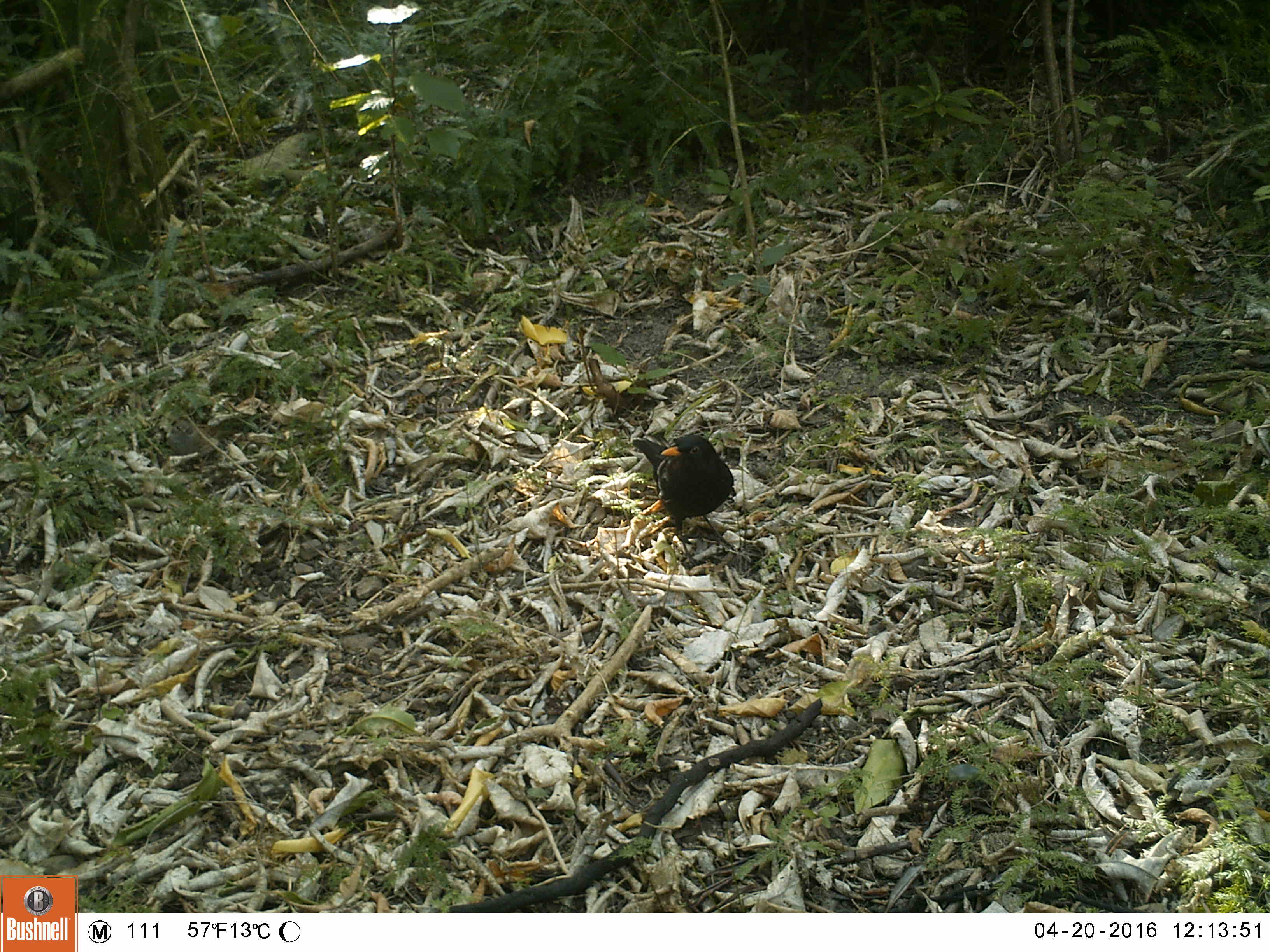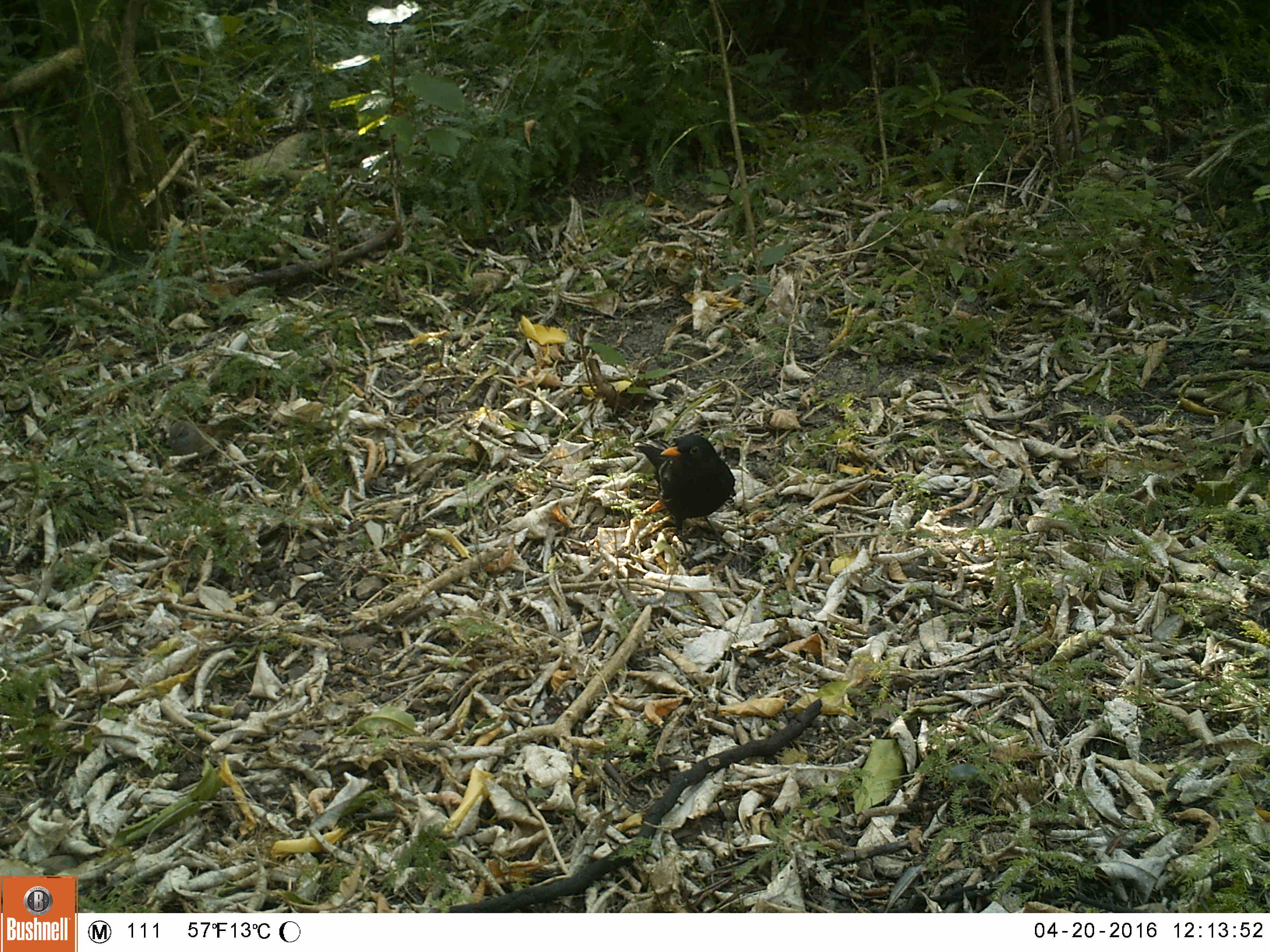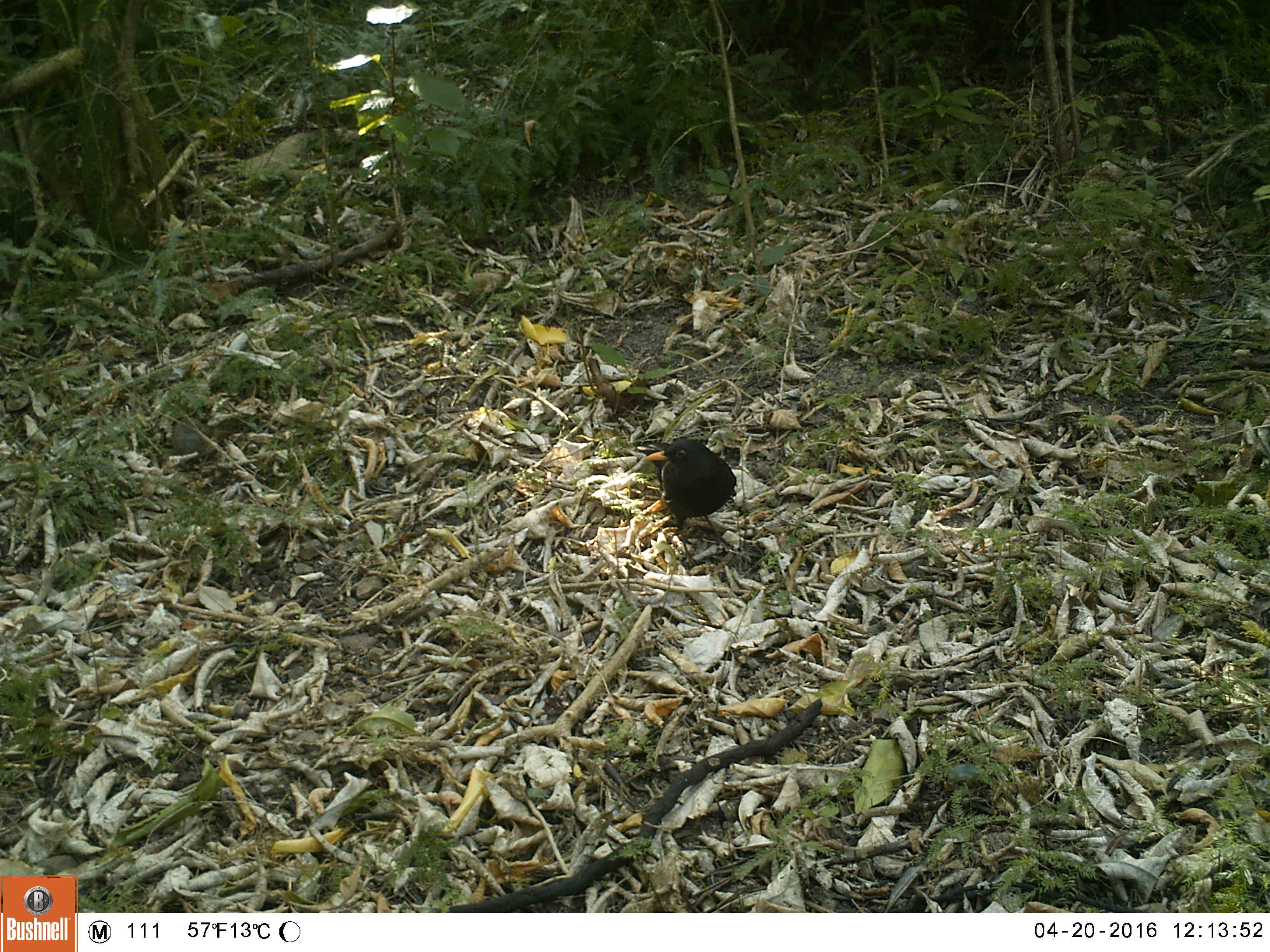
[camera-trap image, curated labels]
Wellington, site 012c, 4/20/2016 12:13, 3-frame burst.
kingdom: Animalia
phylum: Chordata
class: Aves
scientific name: Aves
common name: bird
Bird (Aves).